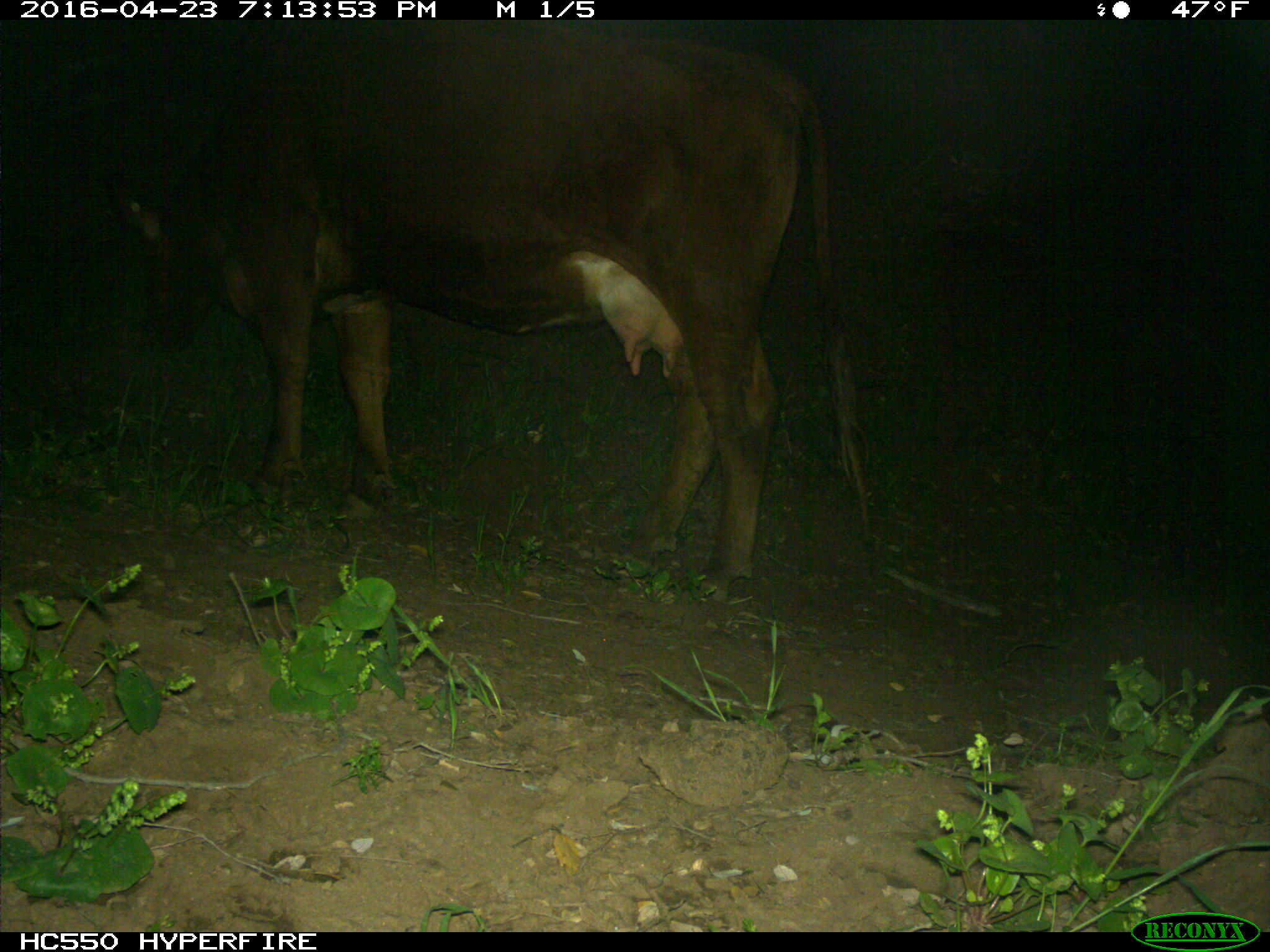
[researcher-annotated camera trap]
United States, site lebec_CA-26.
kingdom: Animalia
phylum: Chordata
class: Mammalia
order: Artiodactyla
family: Bovidae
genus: Bos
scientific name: Bos taurus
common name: domestic cow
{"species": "Bos taurus (domestic cow)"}